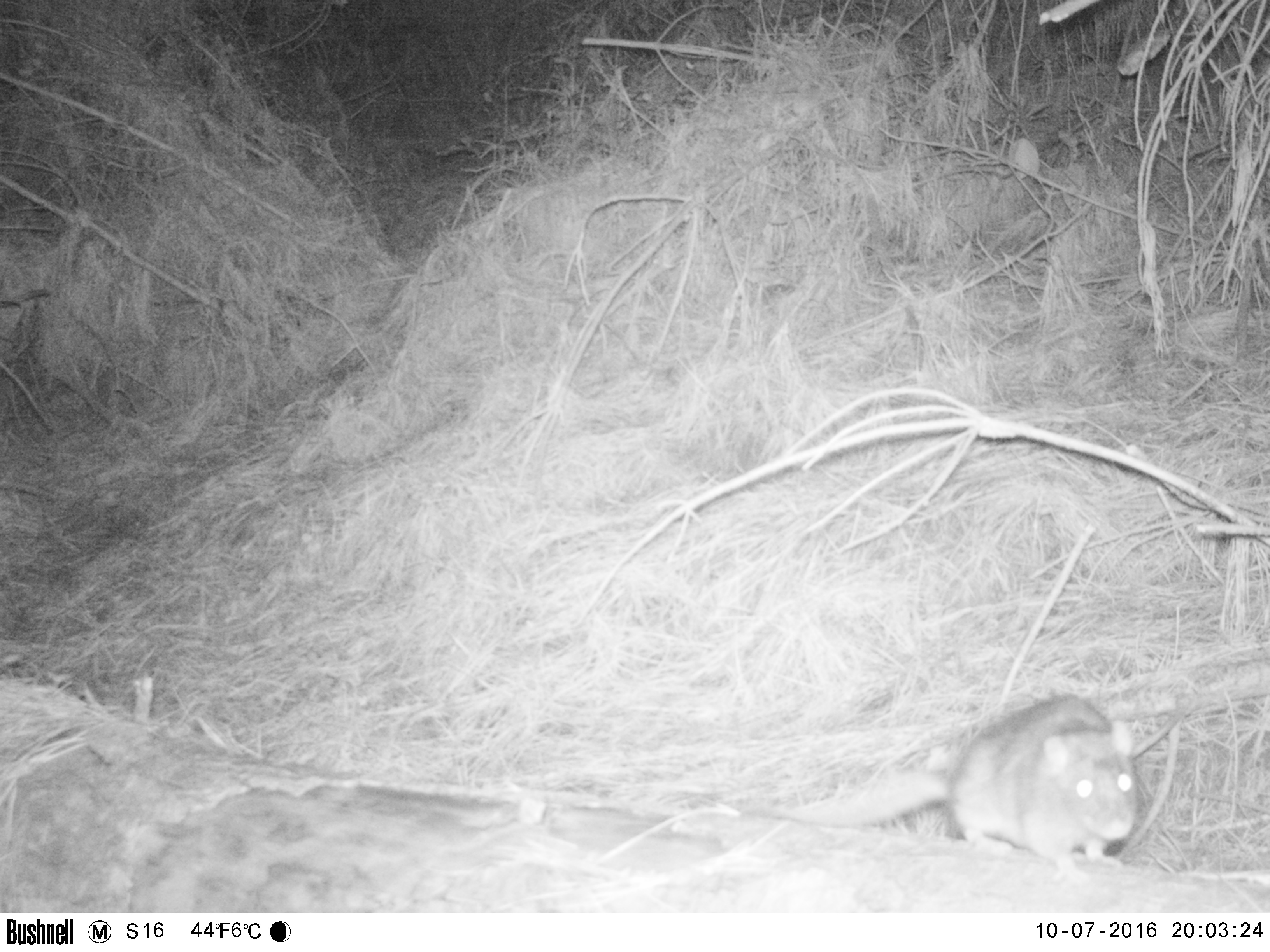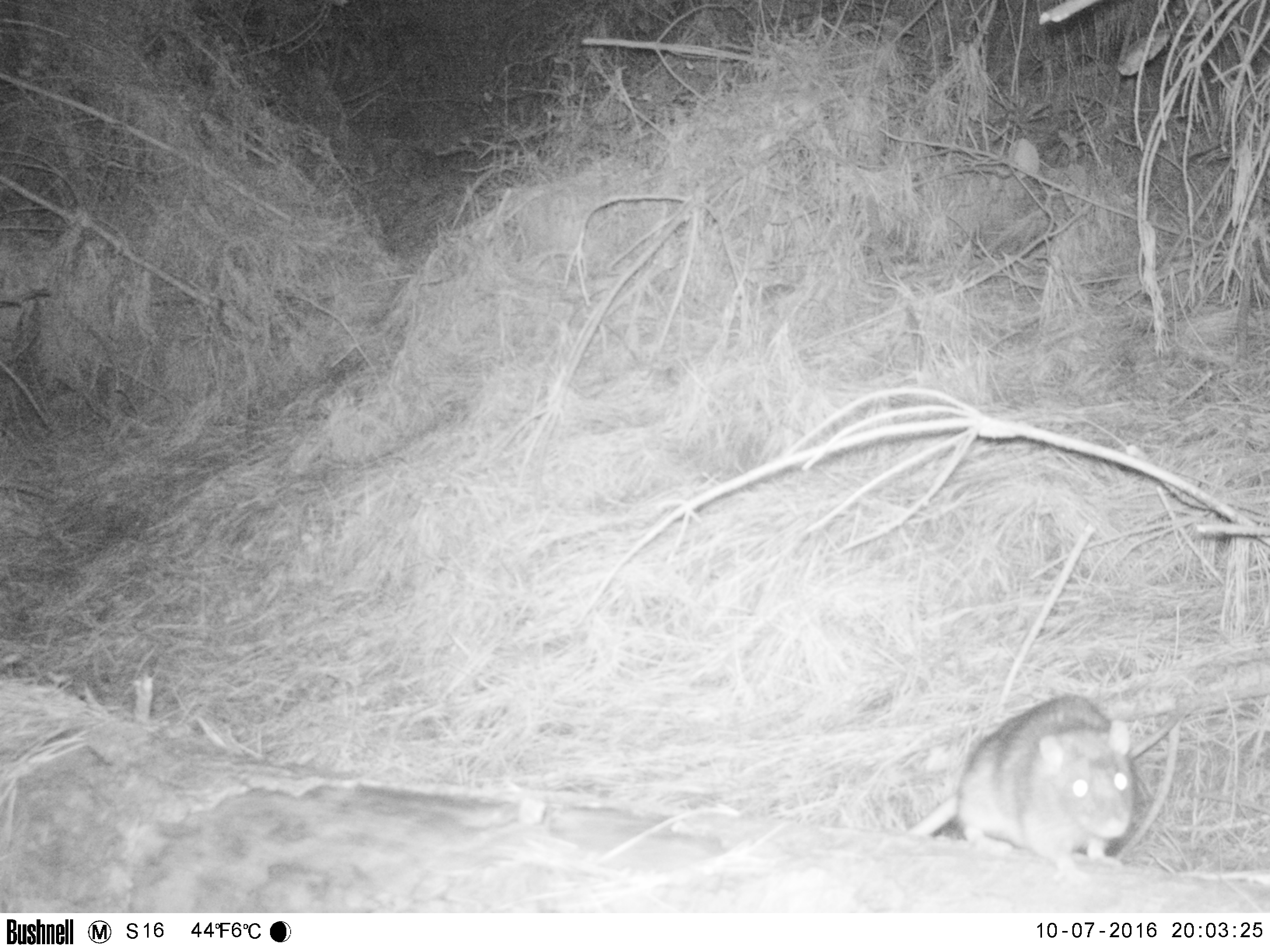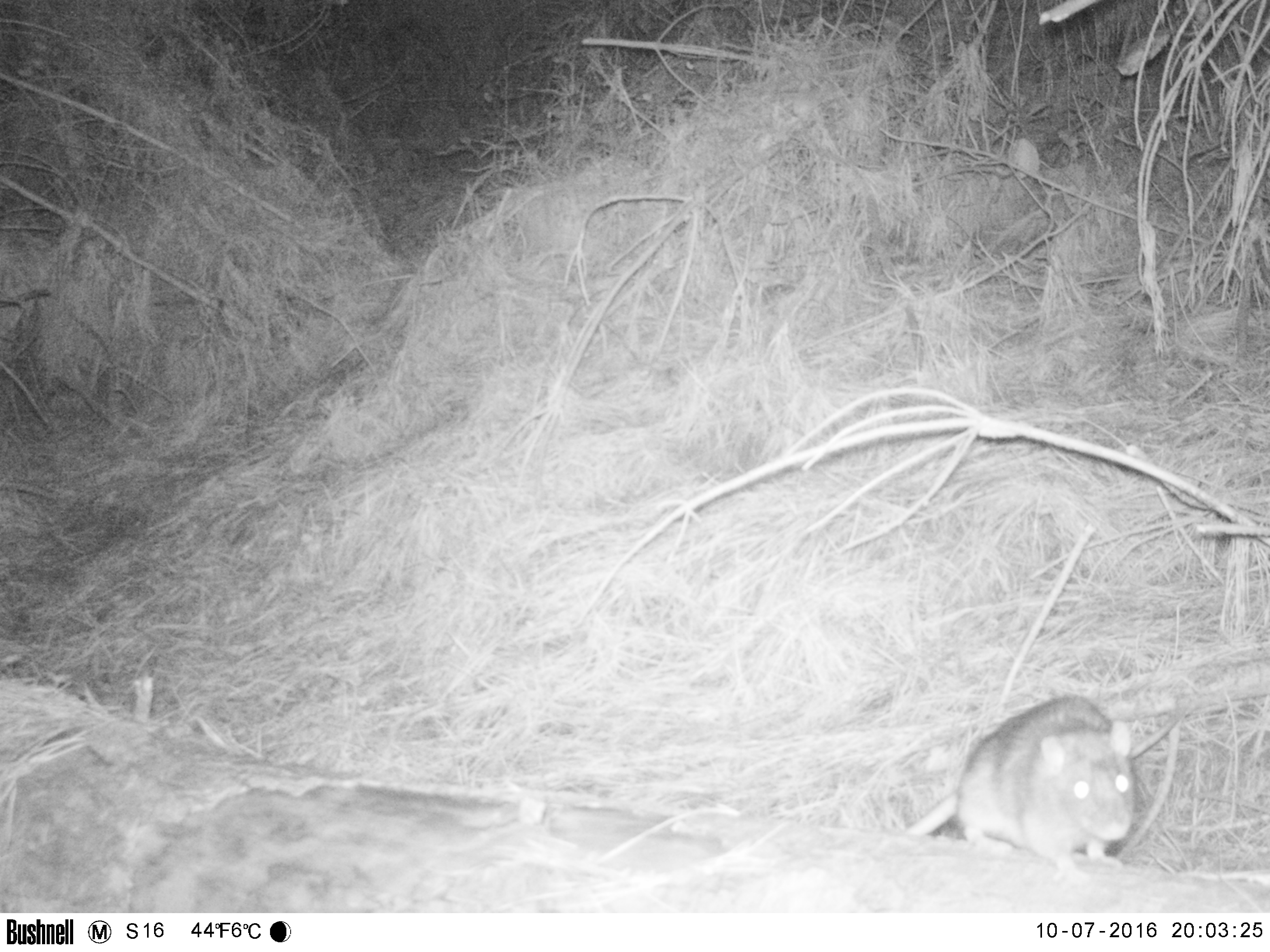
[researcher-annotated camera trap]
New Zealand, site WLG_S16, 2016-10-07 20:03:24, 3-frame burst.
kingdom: Animalia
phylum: Chordata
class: Mammalia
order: Rodentia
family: Muridae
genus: Rattus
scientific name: Rattus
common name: rat